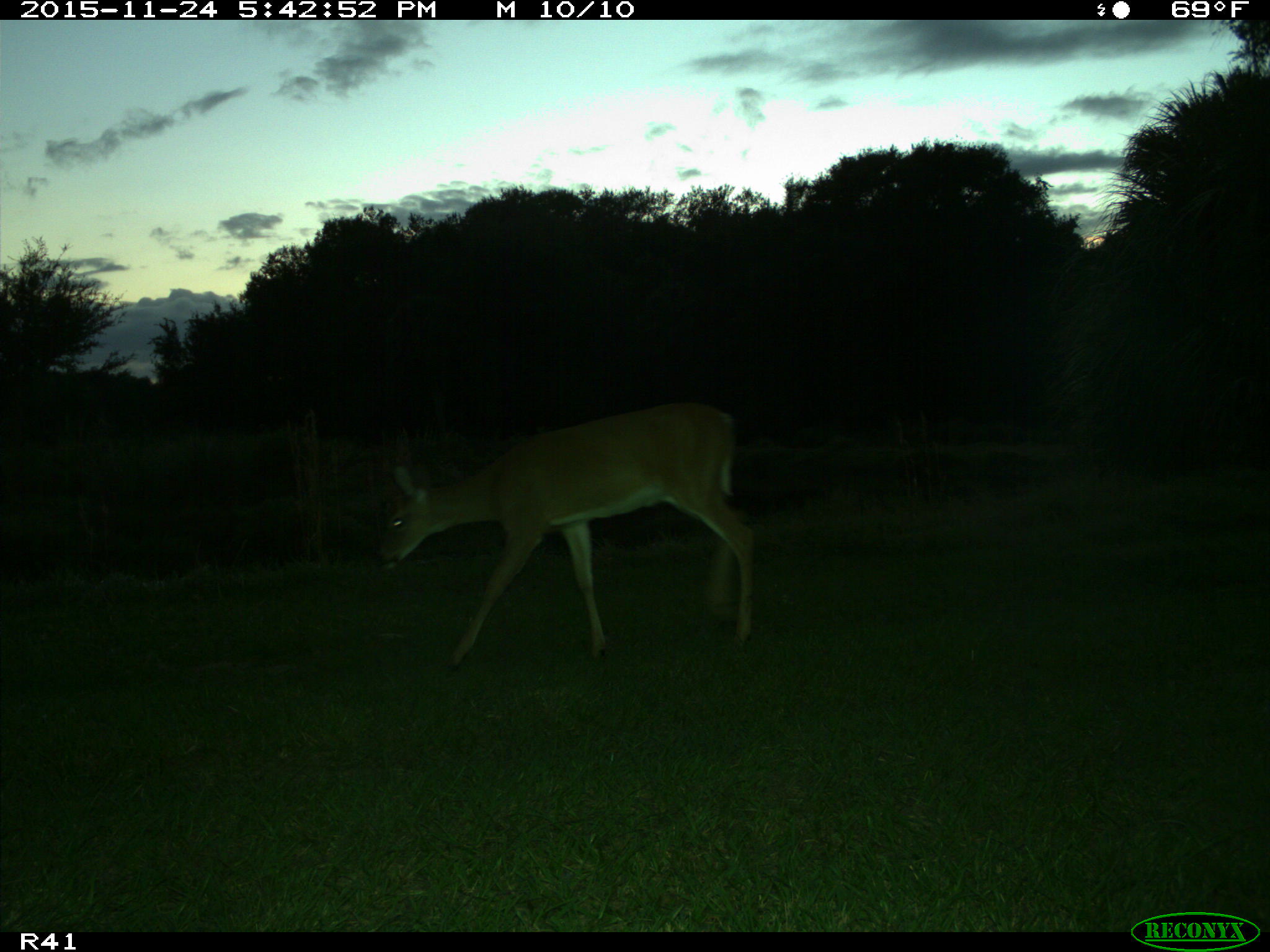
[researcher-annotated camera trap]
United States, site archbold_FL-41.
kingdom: Animalia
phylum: Chordata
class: Mammalia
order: Artiodactyla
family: Cervidae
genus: Odocoileus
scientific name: Odocoileus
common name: deer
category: unidentified deer